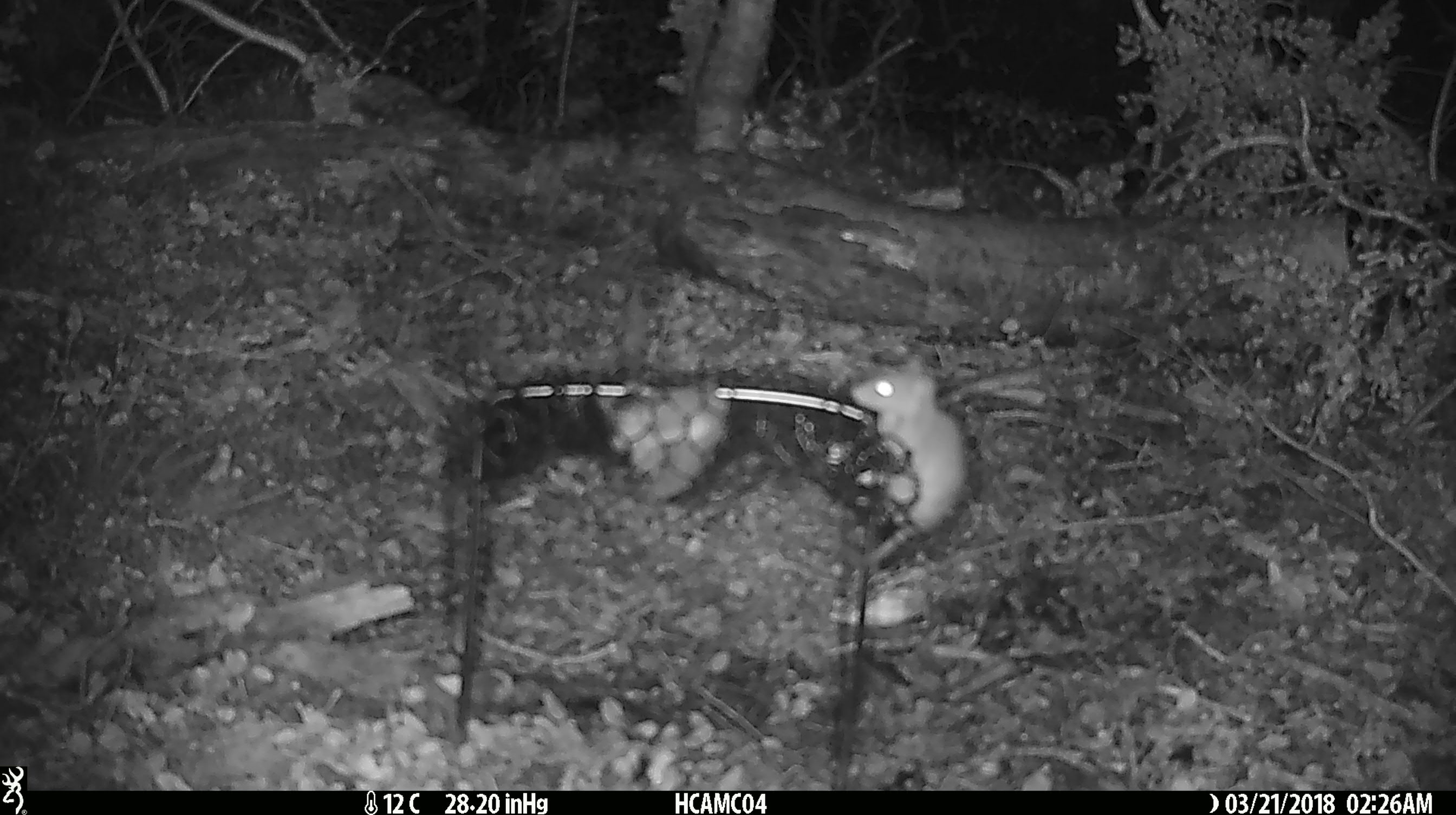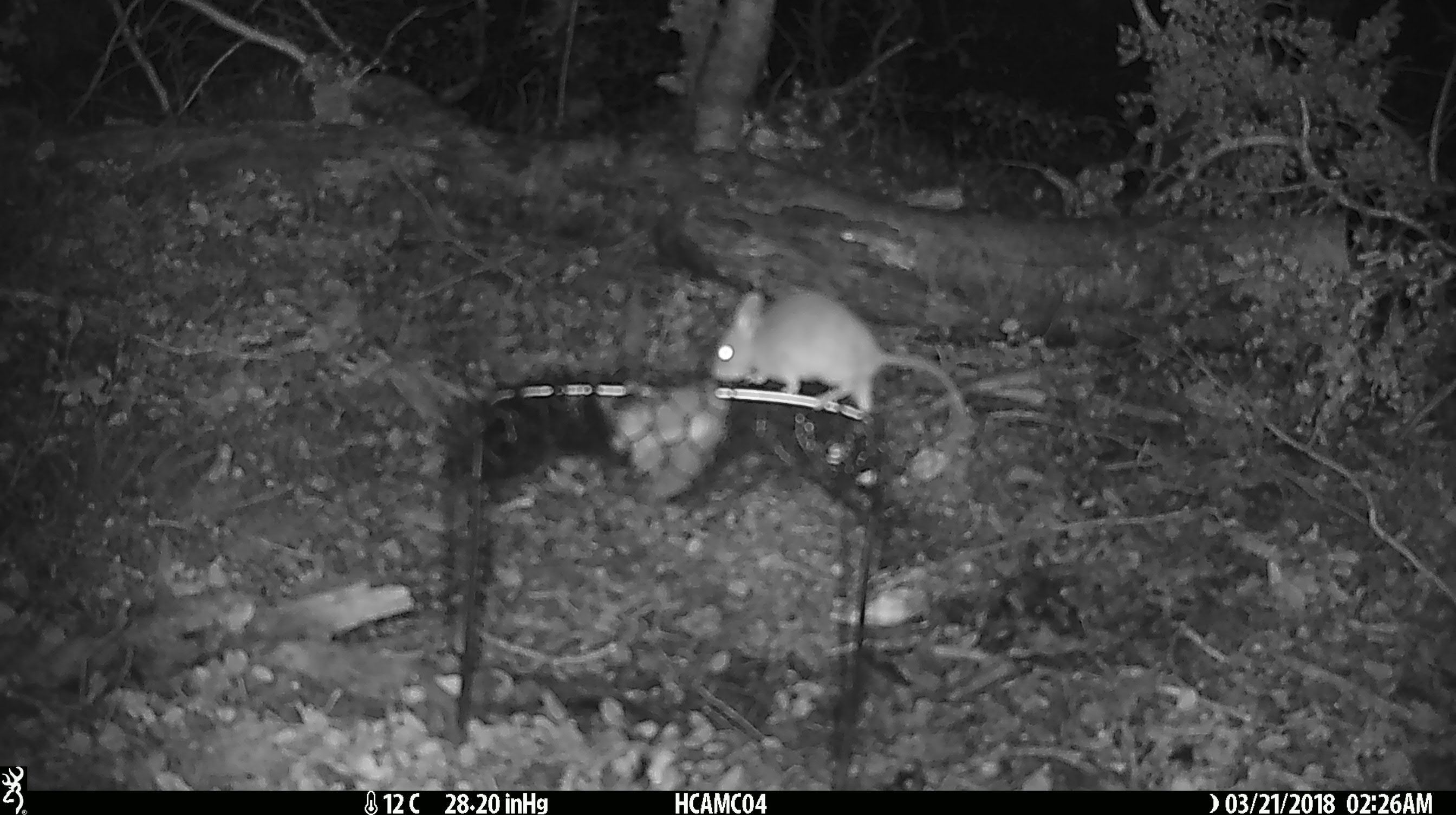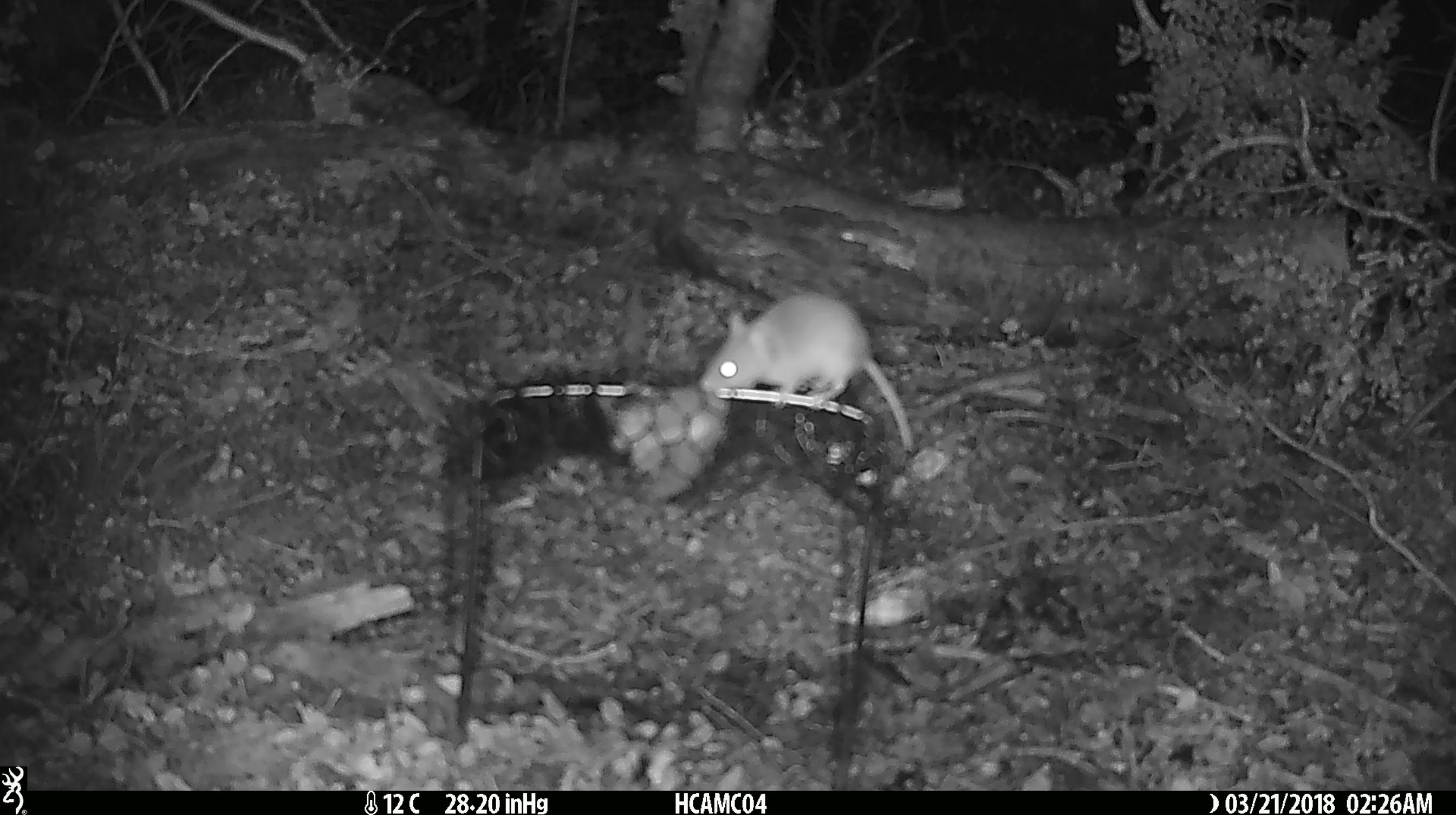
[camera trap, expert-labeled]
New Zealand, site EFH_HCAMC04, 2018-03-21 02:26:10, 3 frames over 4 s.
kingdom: Animalia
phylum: Chordata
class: Mammalia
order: Rodentia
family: Muridae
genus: Mus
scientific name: Mus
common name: mouse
Mouse (Mus).